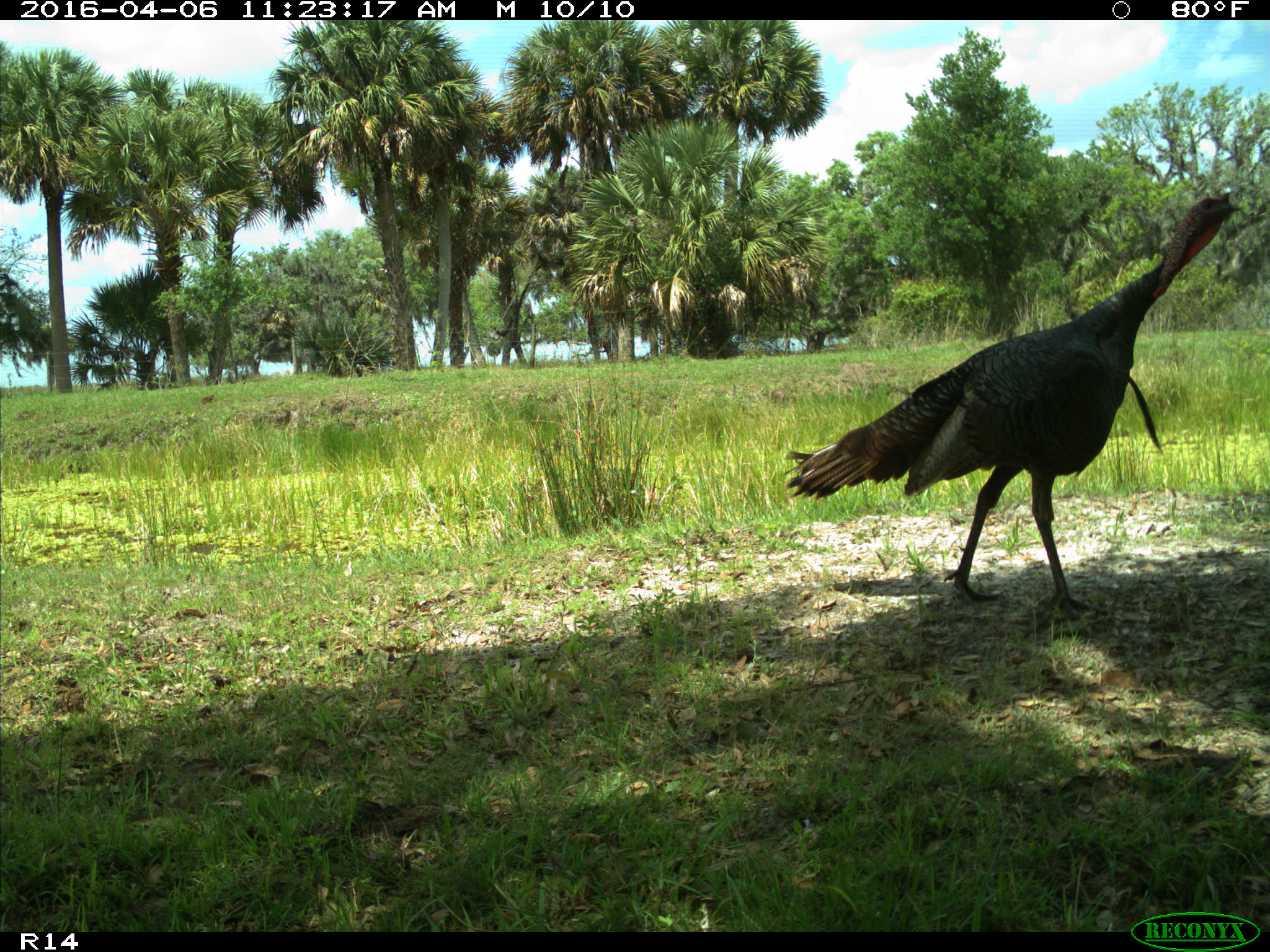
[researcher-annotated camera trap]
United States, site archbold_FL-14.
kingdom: Animalia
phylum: Chordata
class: Aves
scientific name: Aves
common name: birds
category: unidentified bird